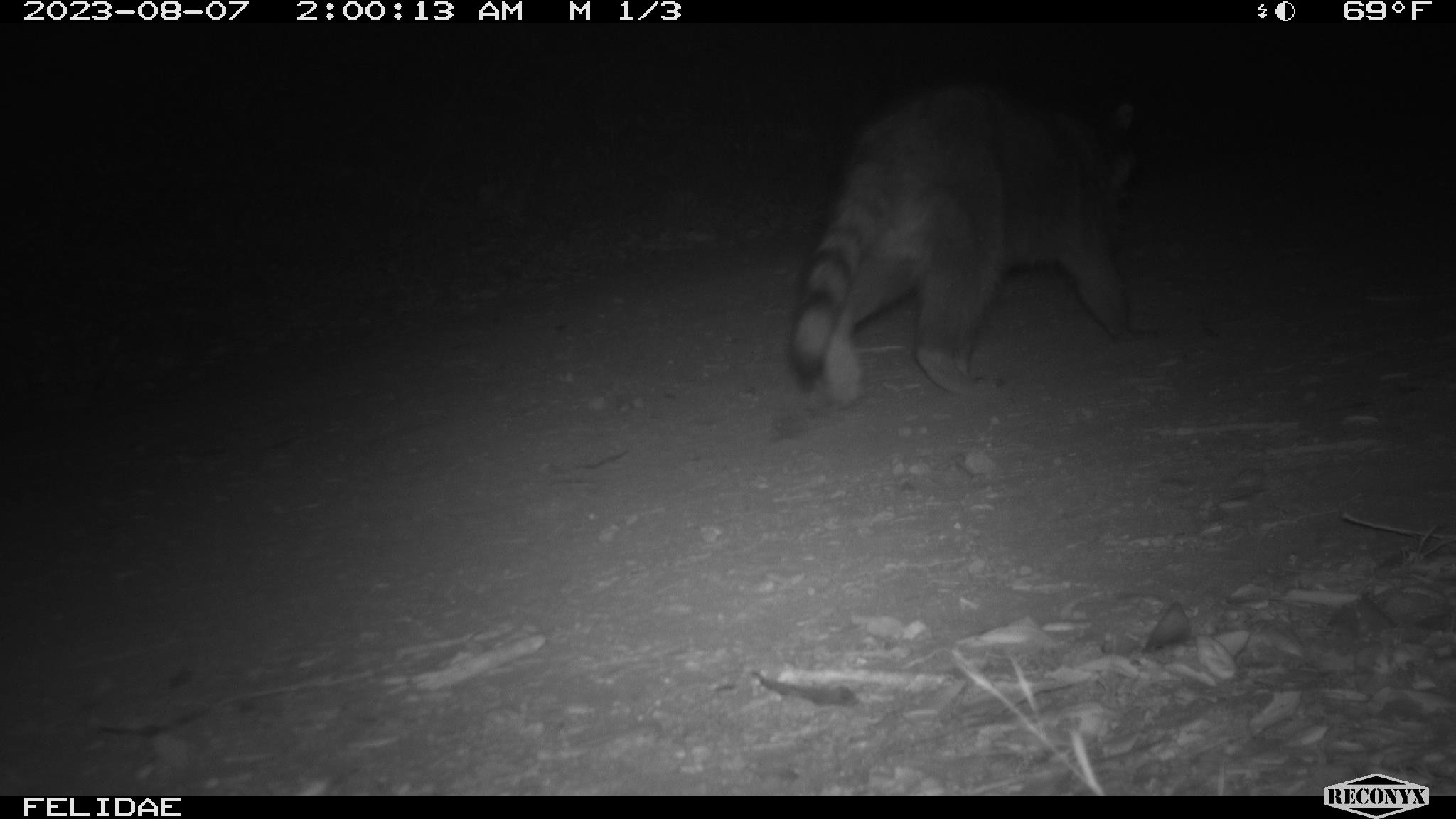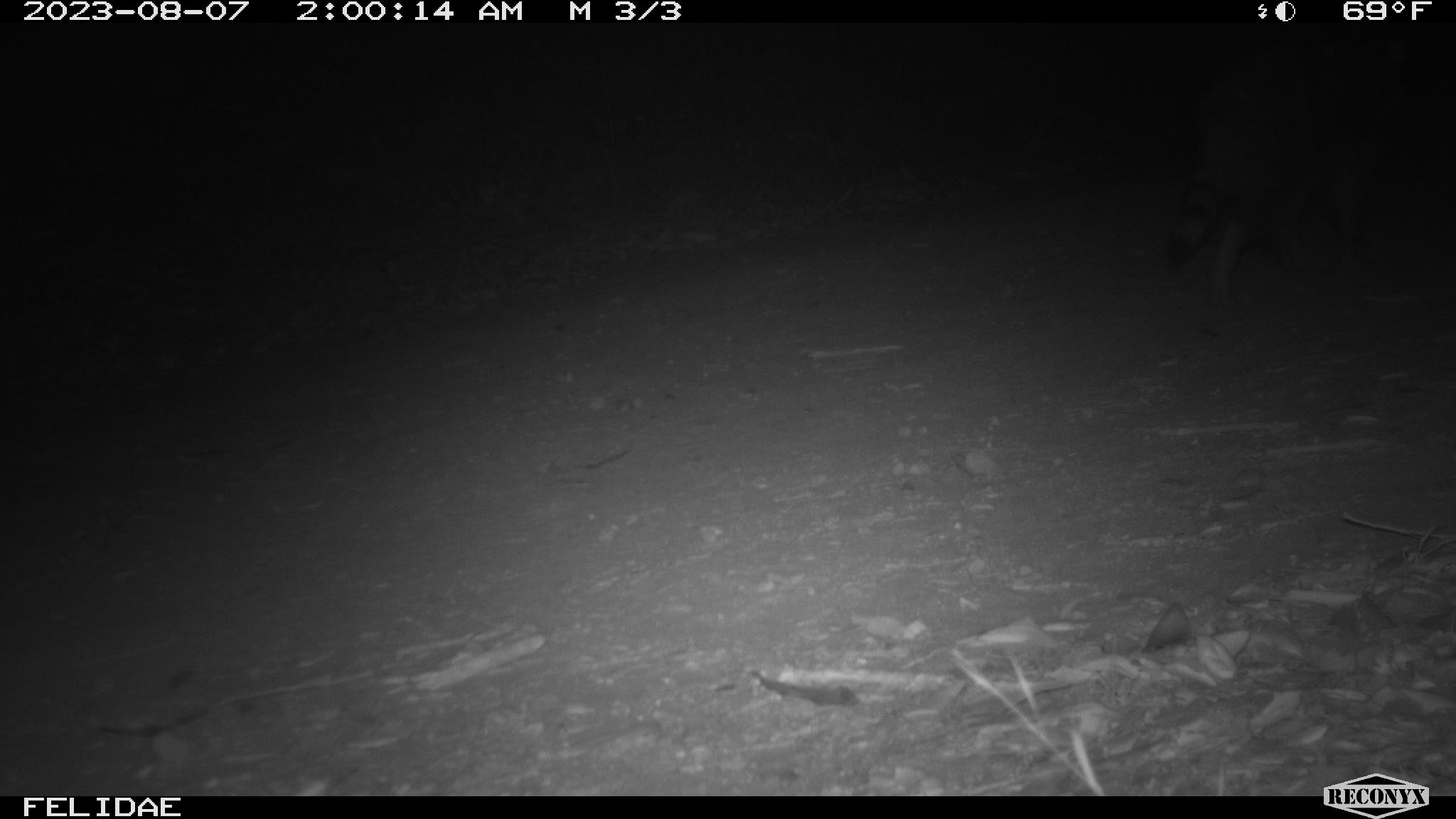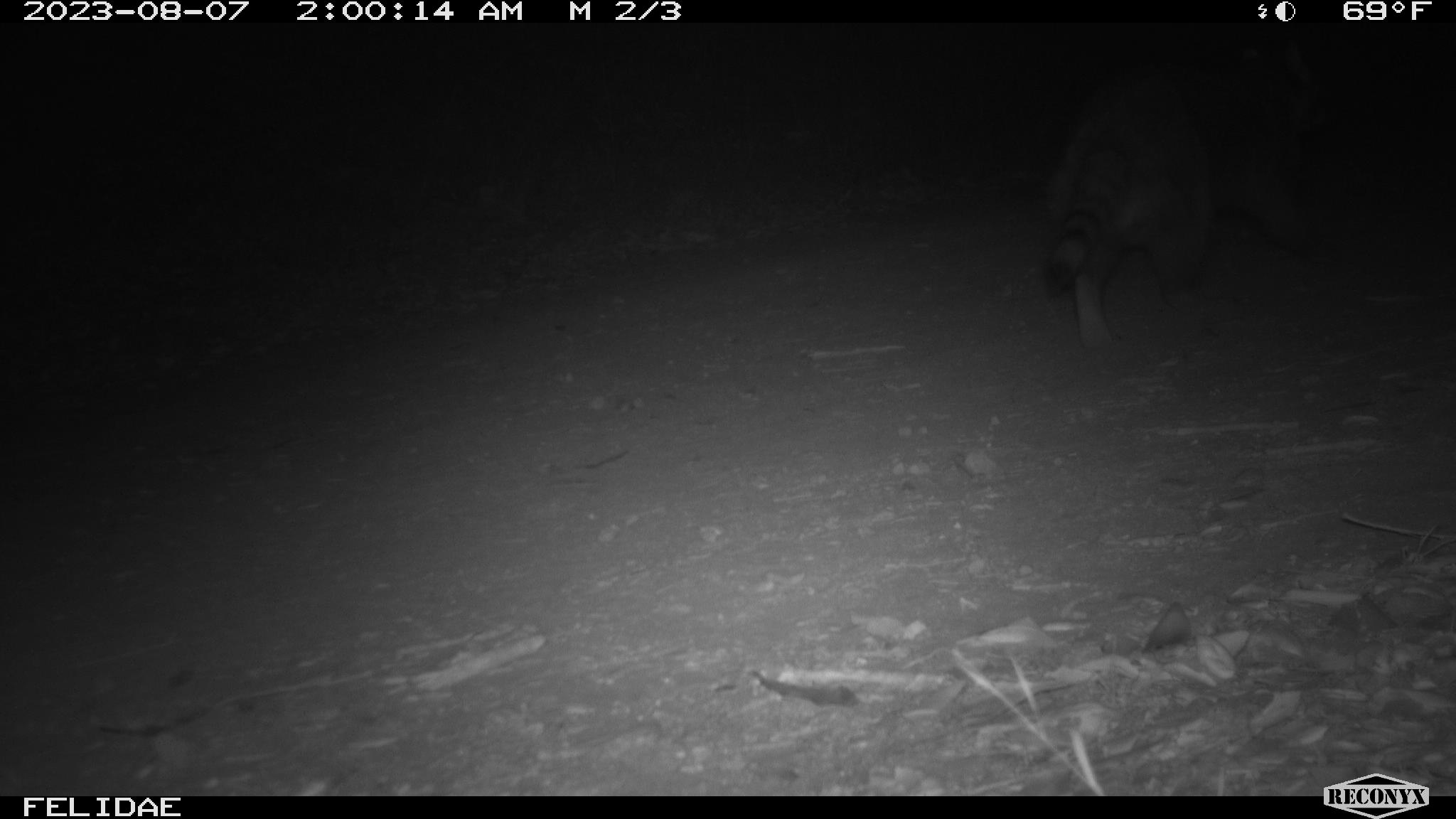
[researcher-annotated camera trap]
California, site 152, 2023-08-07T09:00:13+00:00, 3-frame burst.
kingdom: Animalia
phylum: Chordata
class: Mammalia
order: Carnivora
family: Procyonidae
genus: Procyon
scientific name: Procyon lotor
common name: raccoon